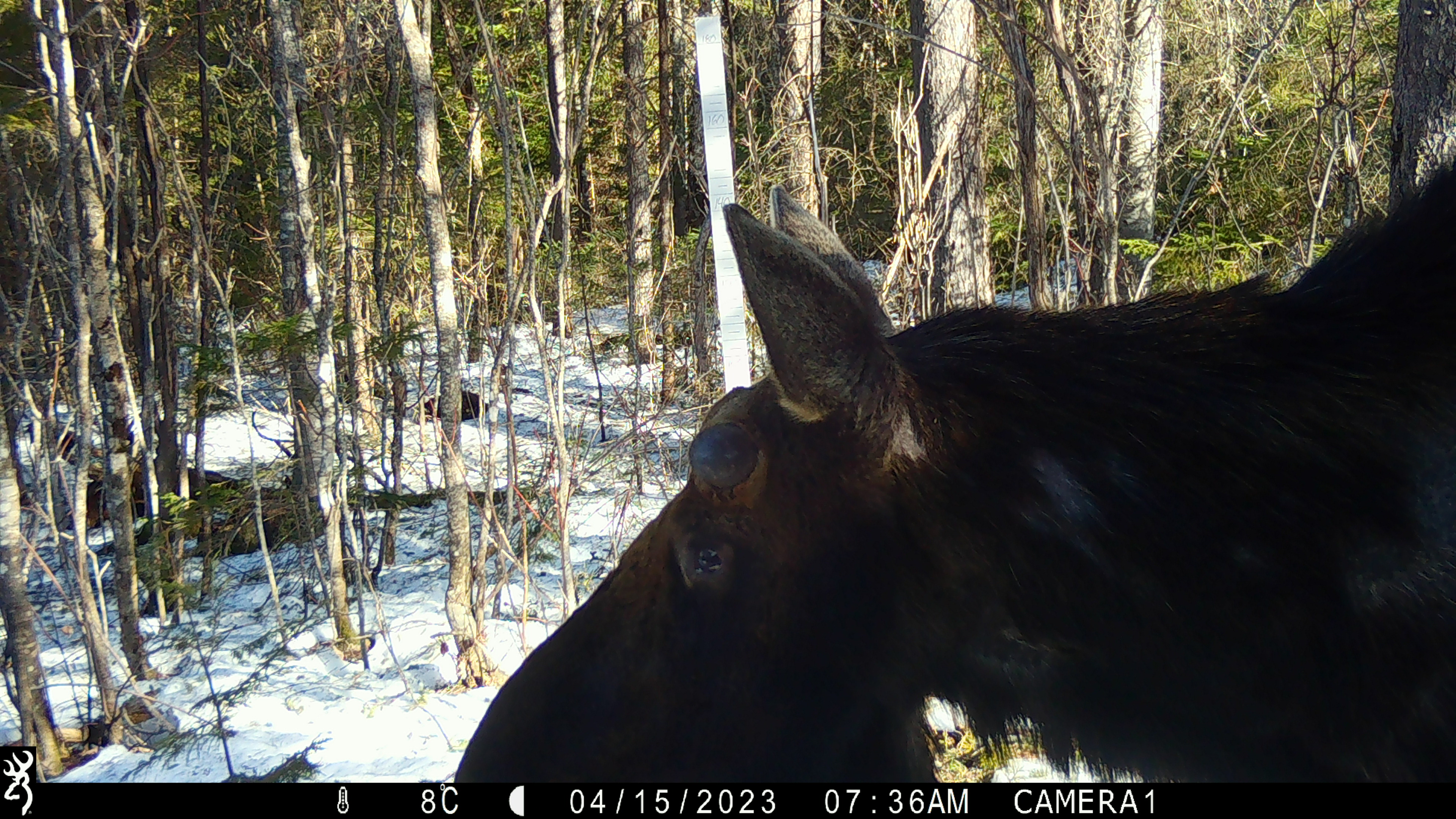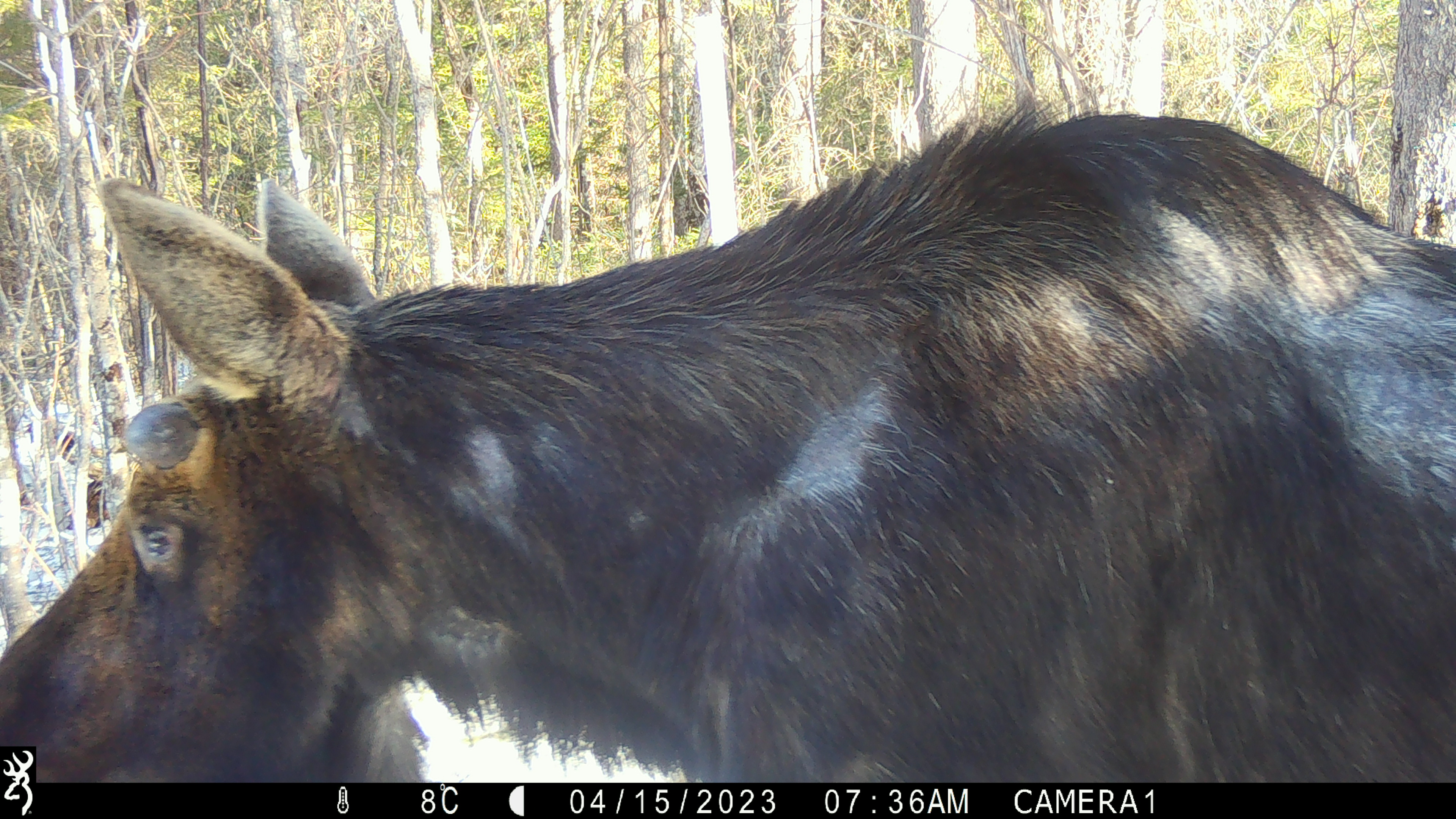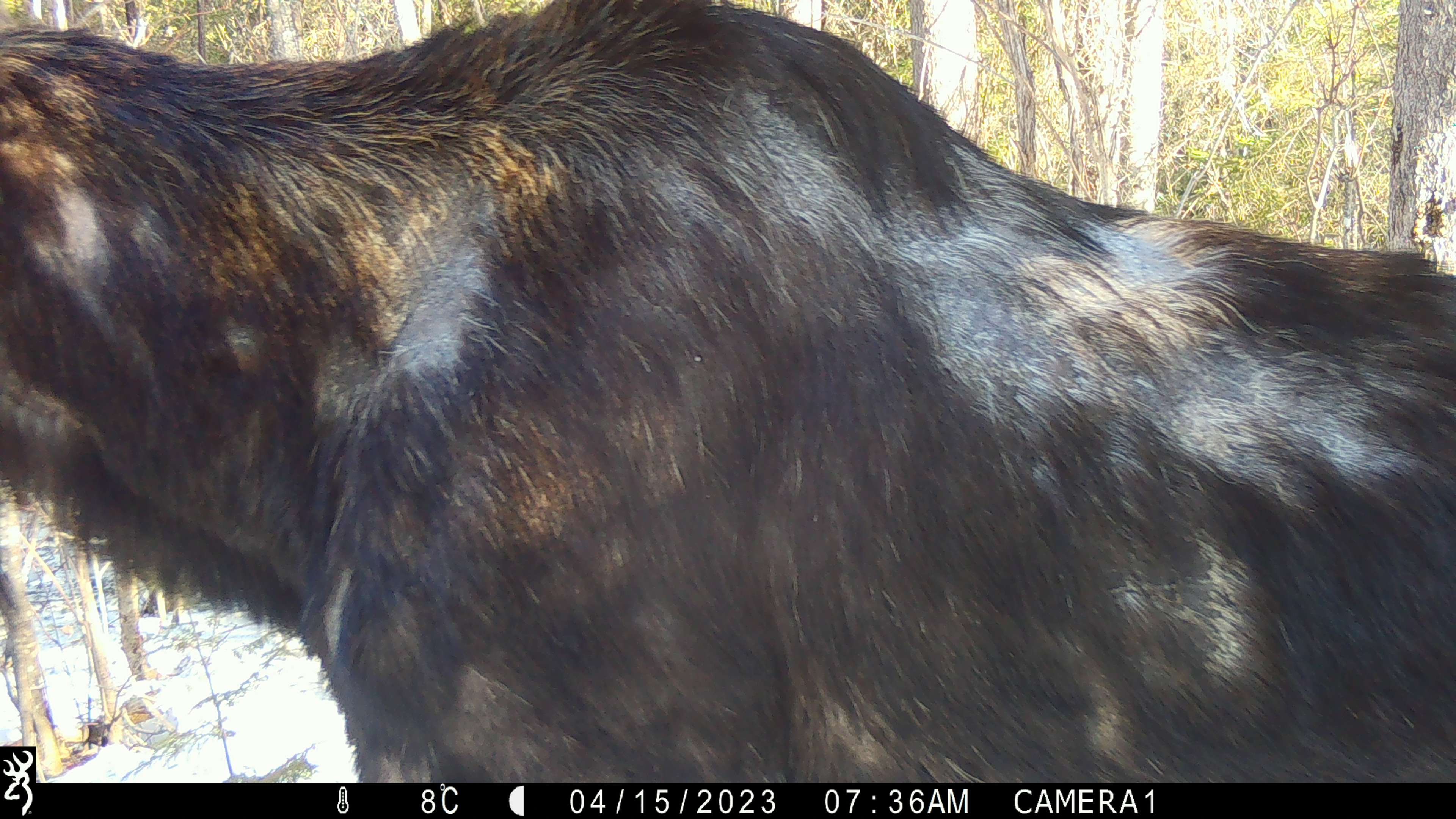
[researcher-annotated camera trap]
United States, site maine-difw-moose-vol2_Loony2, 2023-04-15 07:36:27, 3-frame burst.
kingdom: Animalia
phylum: Chordata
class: Mammalia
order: Artiodactyla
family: Cervidae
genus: Alces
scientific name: Alces alces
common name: moose